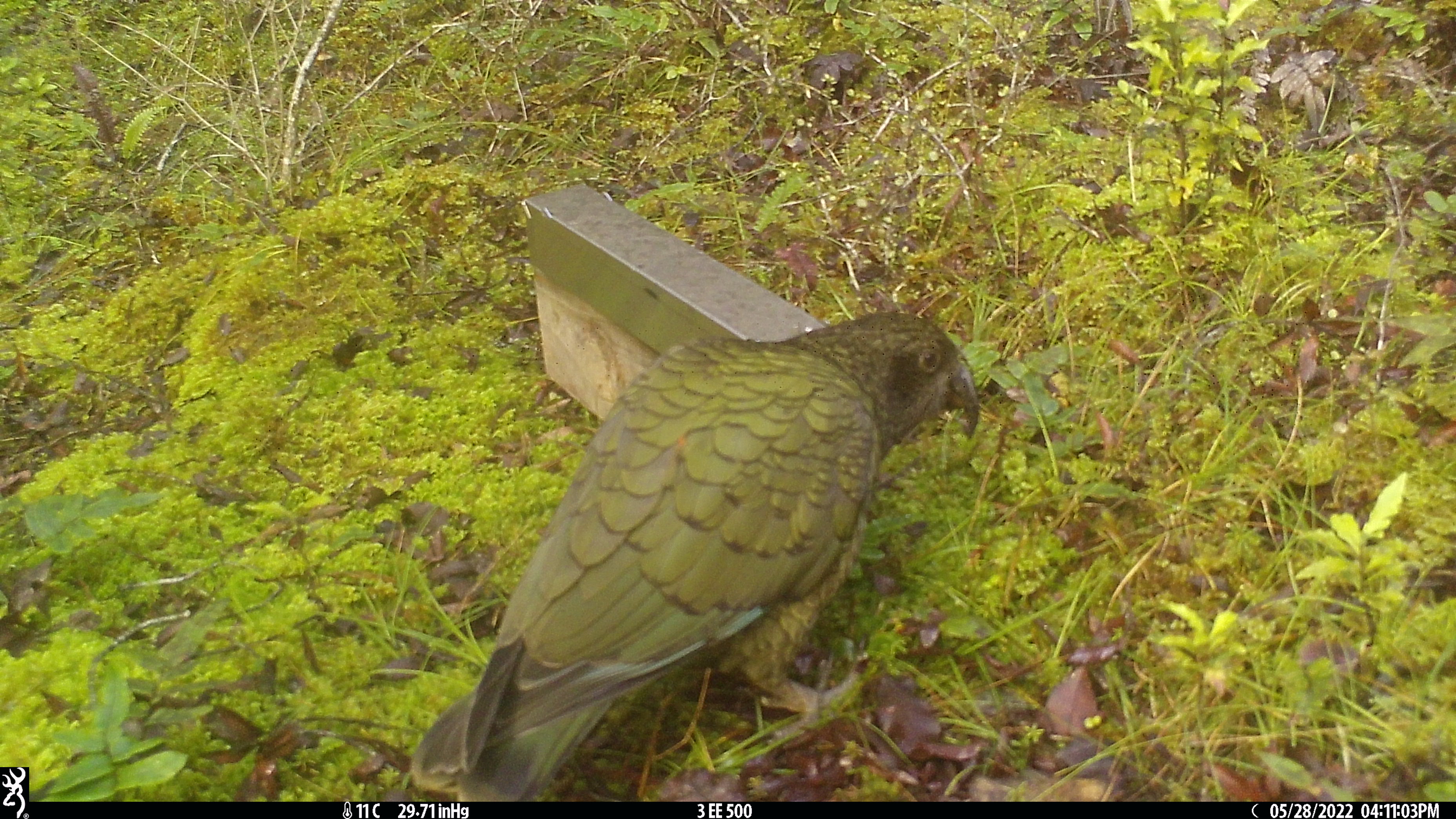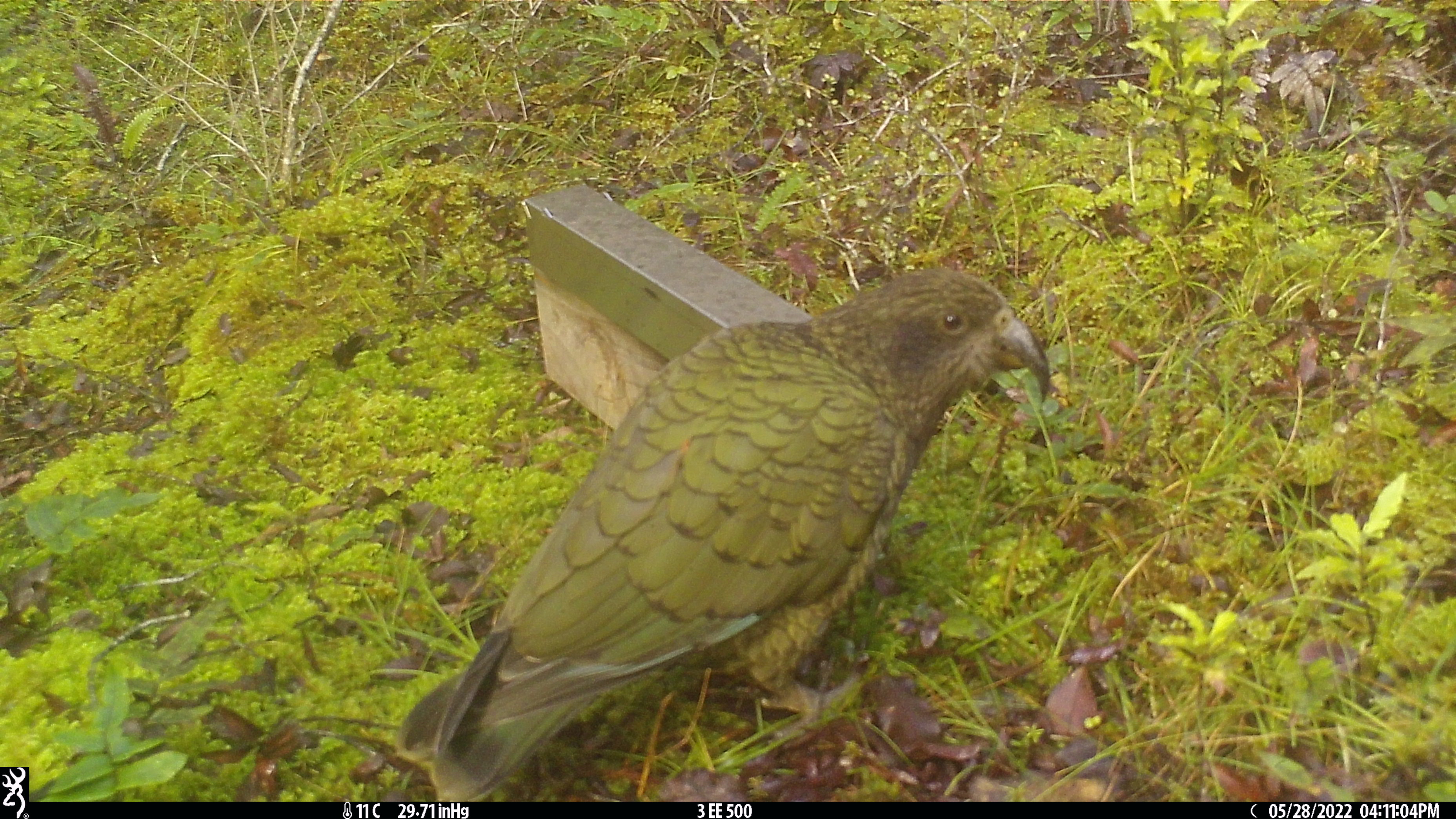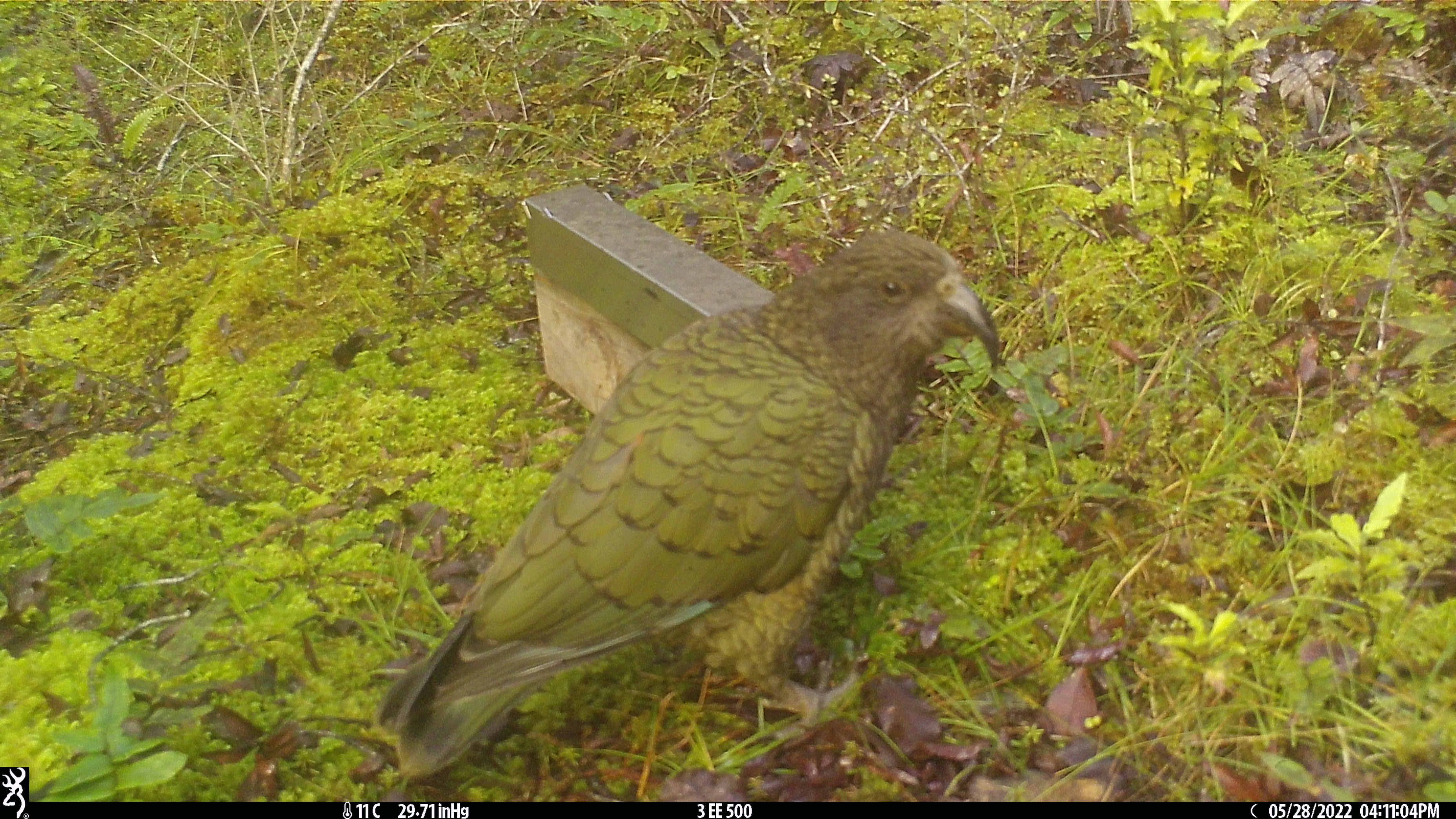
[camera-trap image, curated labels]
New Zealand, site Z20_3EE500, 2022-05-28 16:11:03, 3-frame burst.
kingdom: Animalia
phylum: Chordata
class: Aves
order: Psittaciformes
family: Strigopidae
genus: Nestor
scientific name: Nestor notabilis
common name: kea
Kea (Nestor notabilis).